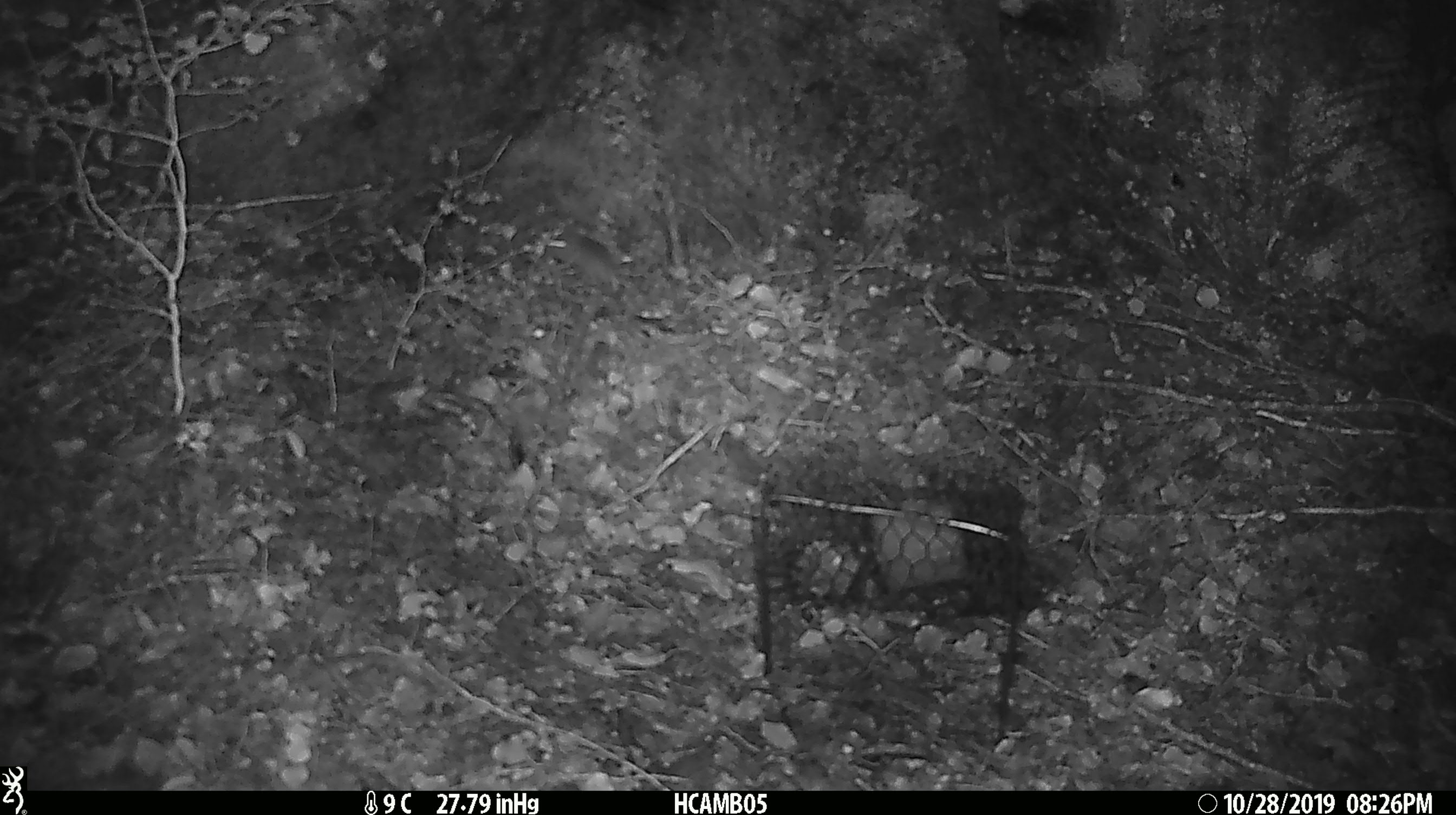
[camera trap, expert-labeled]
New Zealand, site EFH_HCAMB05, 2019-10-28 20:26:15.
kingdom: Animalia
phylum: Chordata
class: Mammalia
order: Rodentia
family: Muridae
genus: Mus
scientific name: Mus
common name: mouse